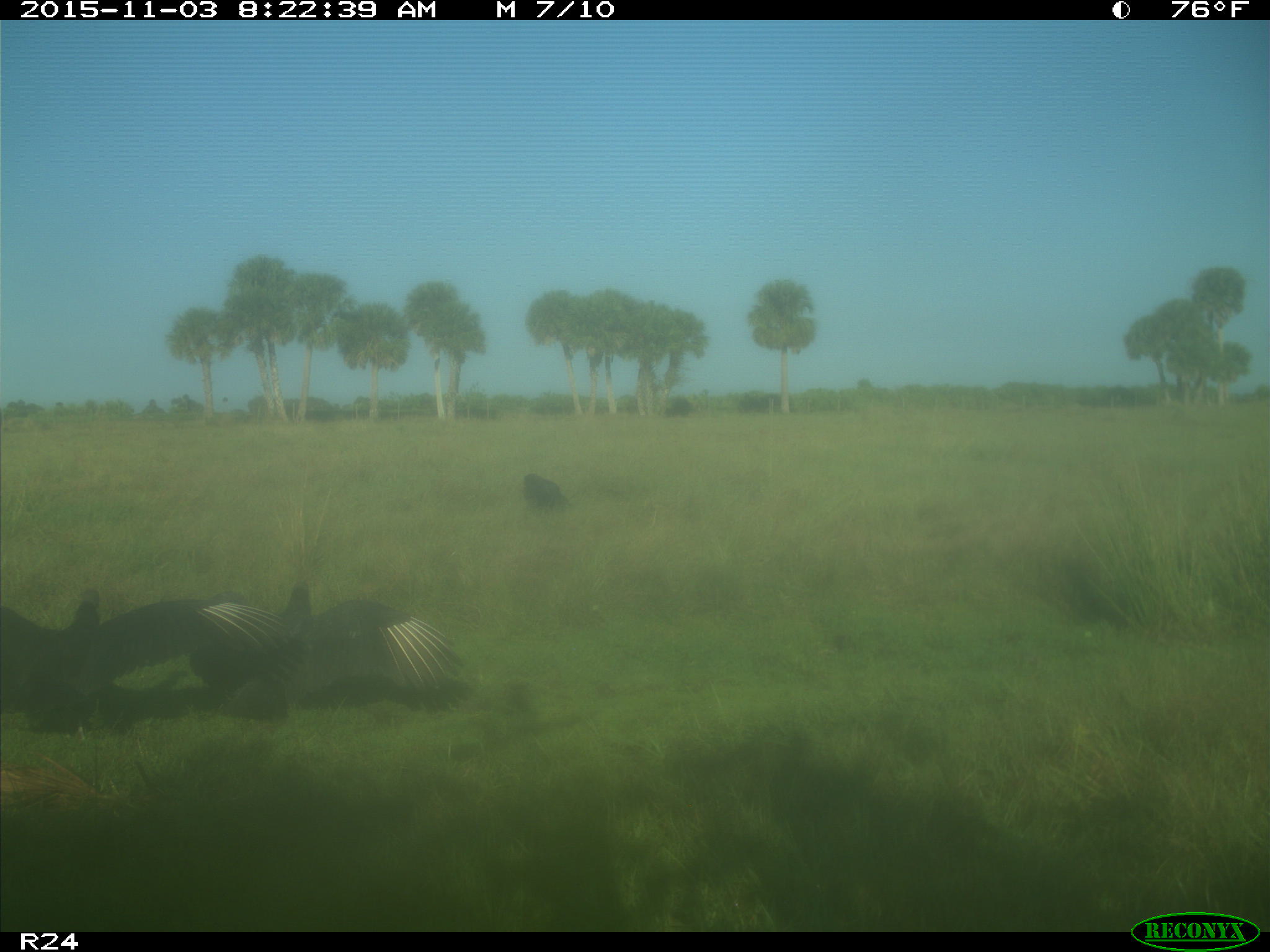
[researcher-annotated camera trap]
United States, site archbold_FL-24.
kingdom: Animalia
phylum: Chordata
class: Aves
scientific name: Aves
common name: birds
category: unidentified bird